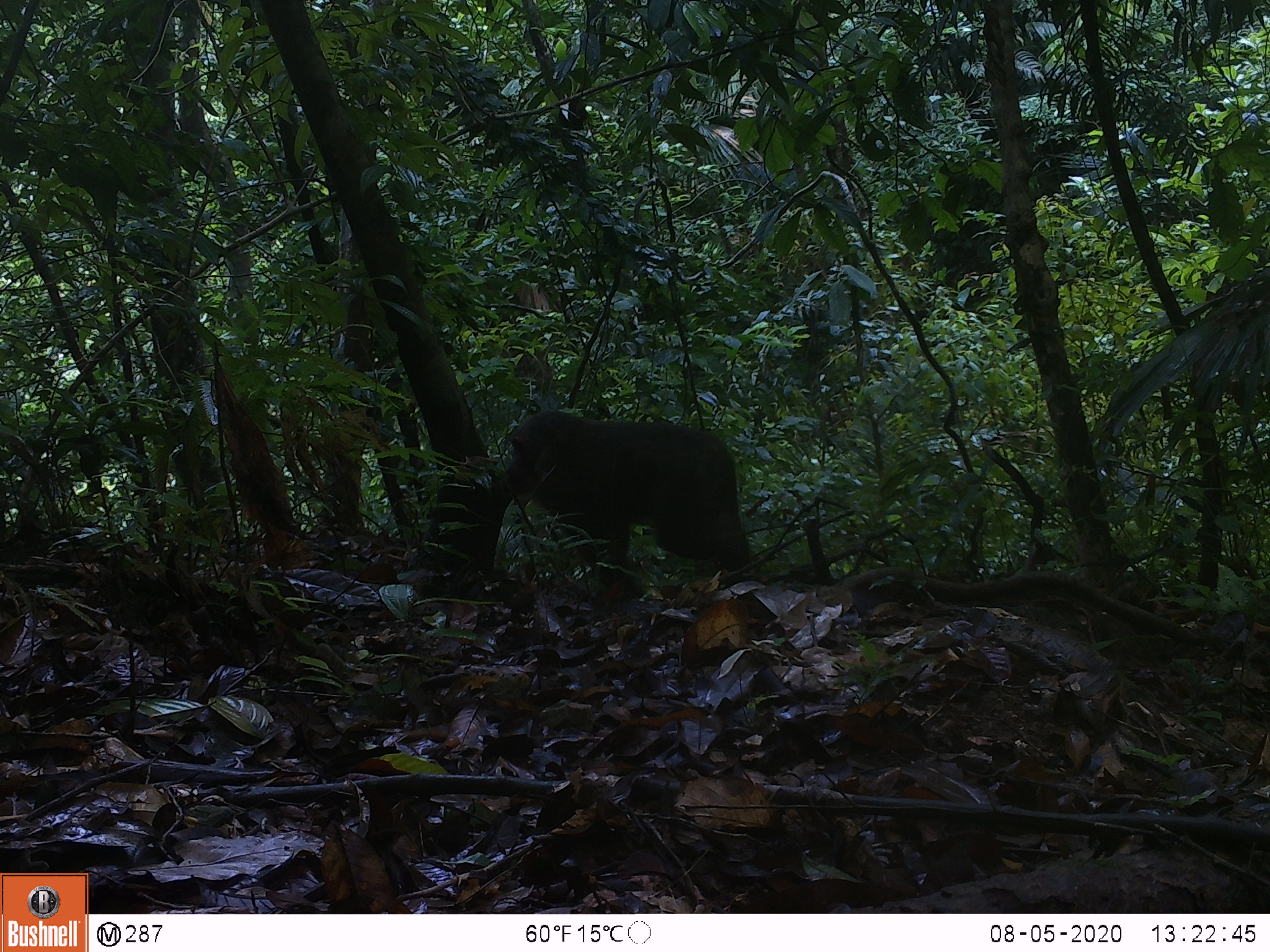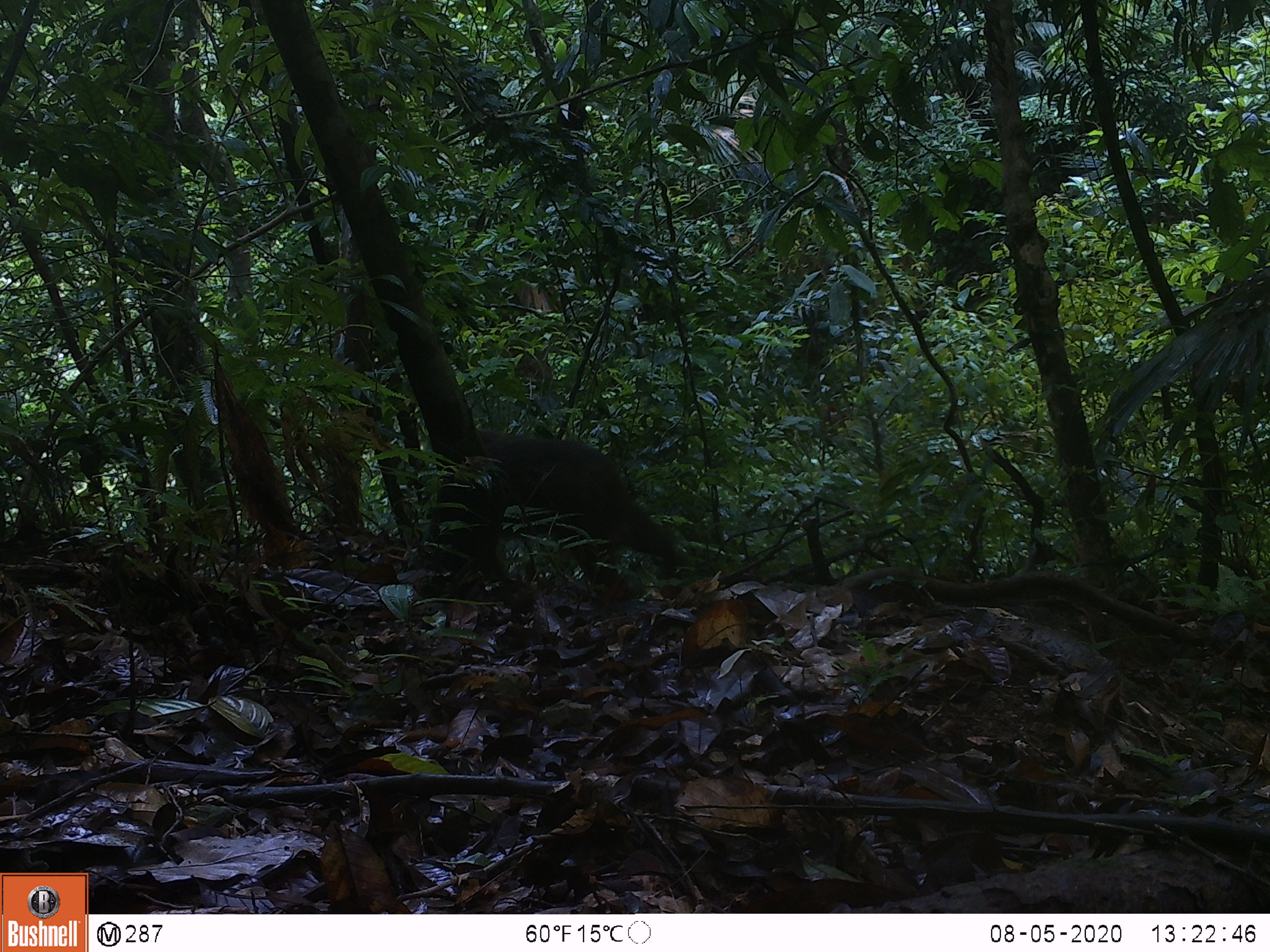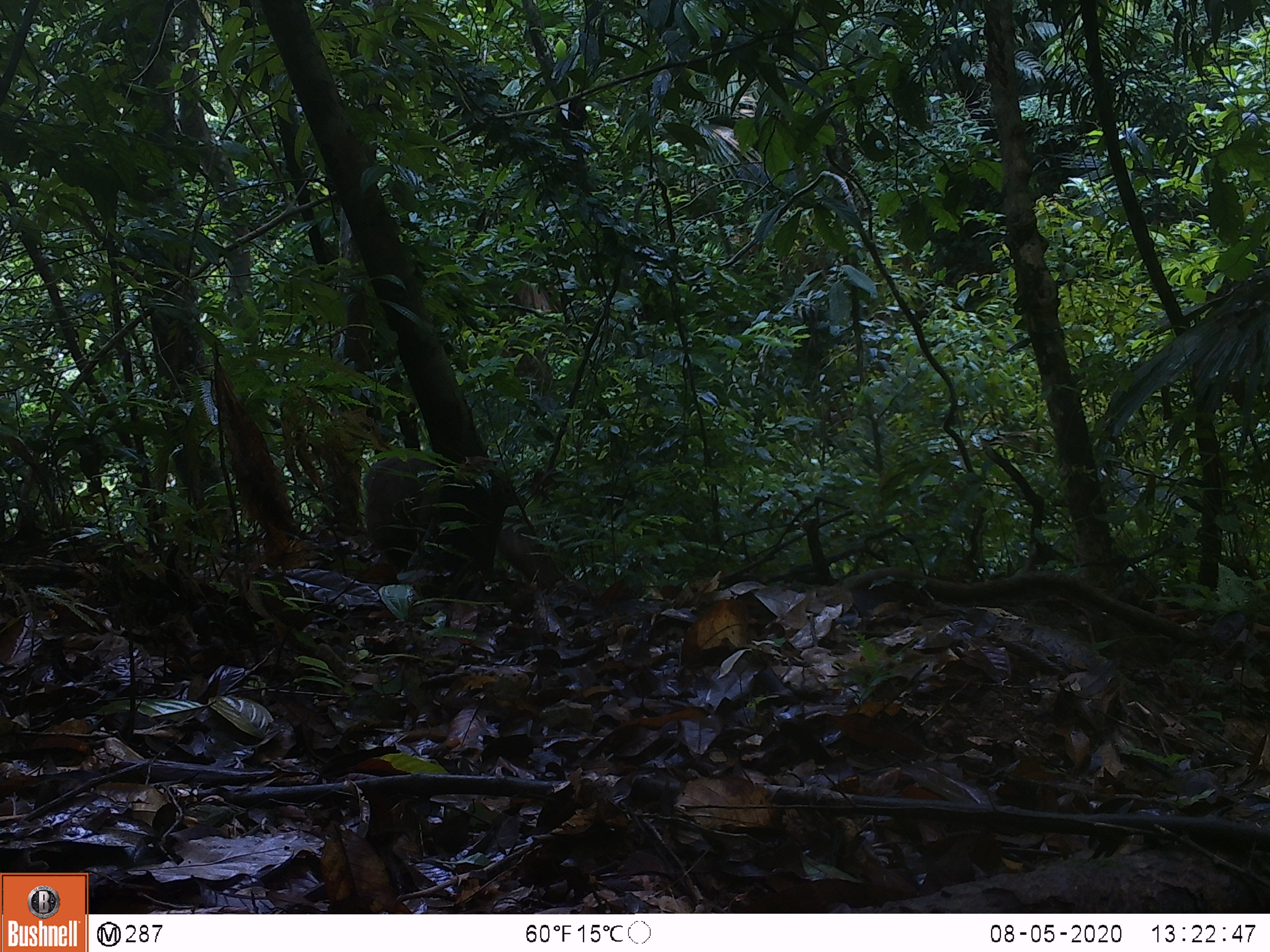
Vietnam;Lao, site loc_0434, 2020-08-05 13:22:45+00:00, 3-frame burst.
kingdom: Animalia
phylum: Chordata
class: Mammalia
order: Primates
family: Cercopithecidae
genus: Macaca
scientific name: Macaca arctoides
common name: stump-tailed macaque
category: stump tailed macaque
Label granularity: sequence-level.